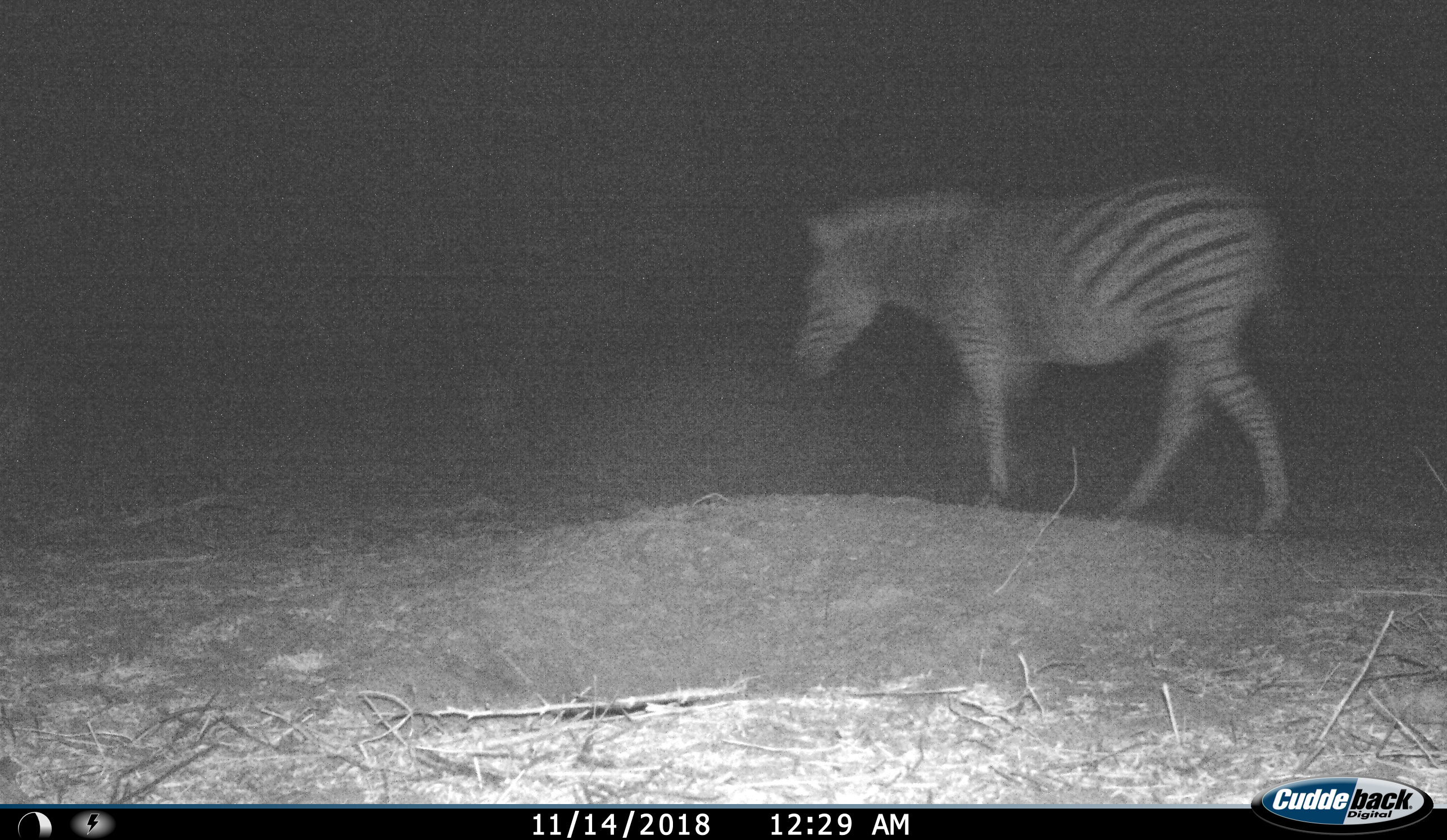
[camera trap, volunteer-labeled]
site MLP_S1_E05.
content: unidentified animal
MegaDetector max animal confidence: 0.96